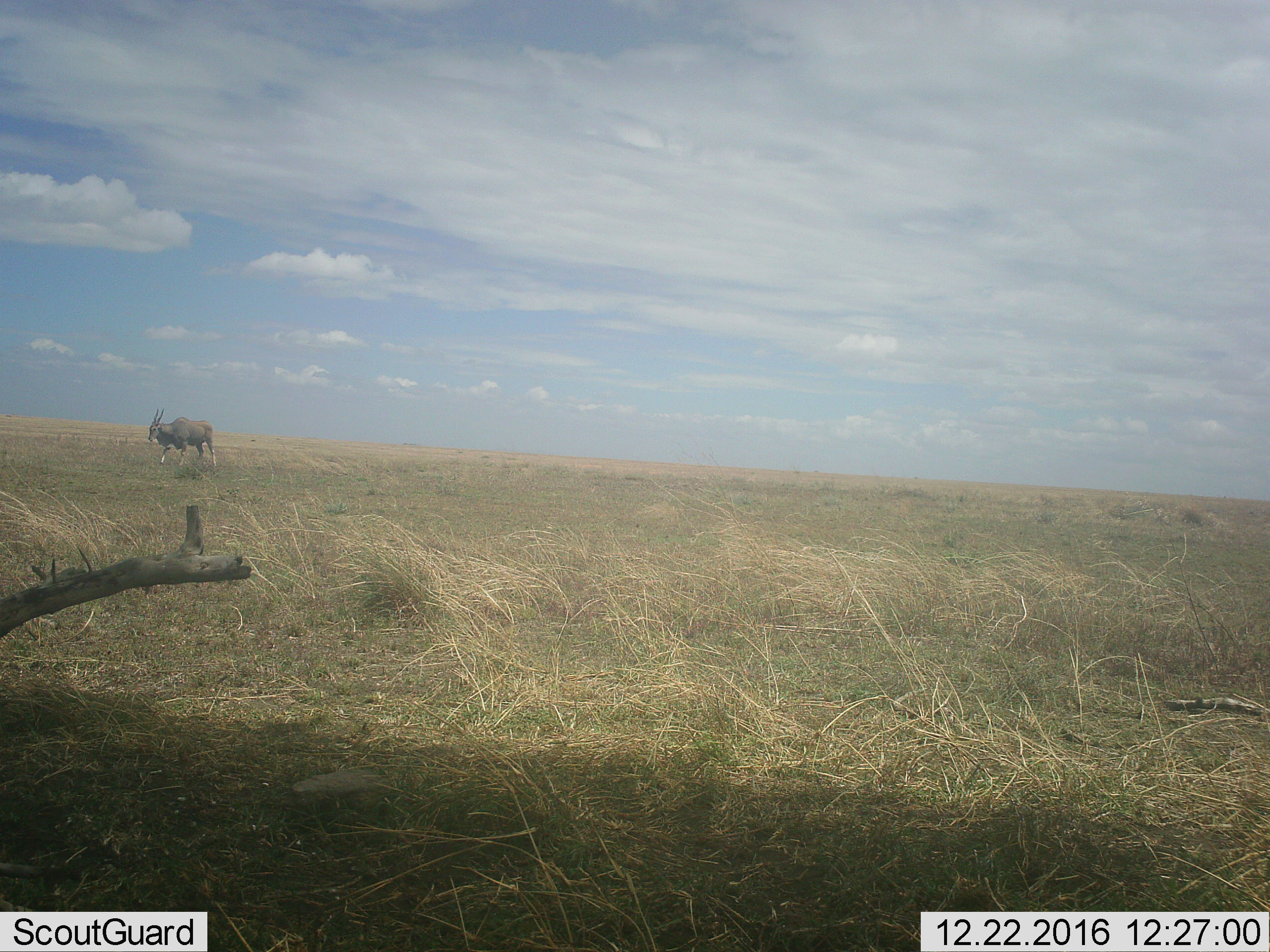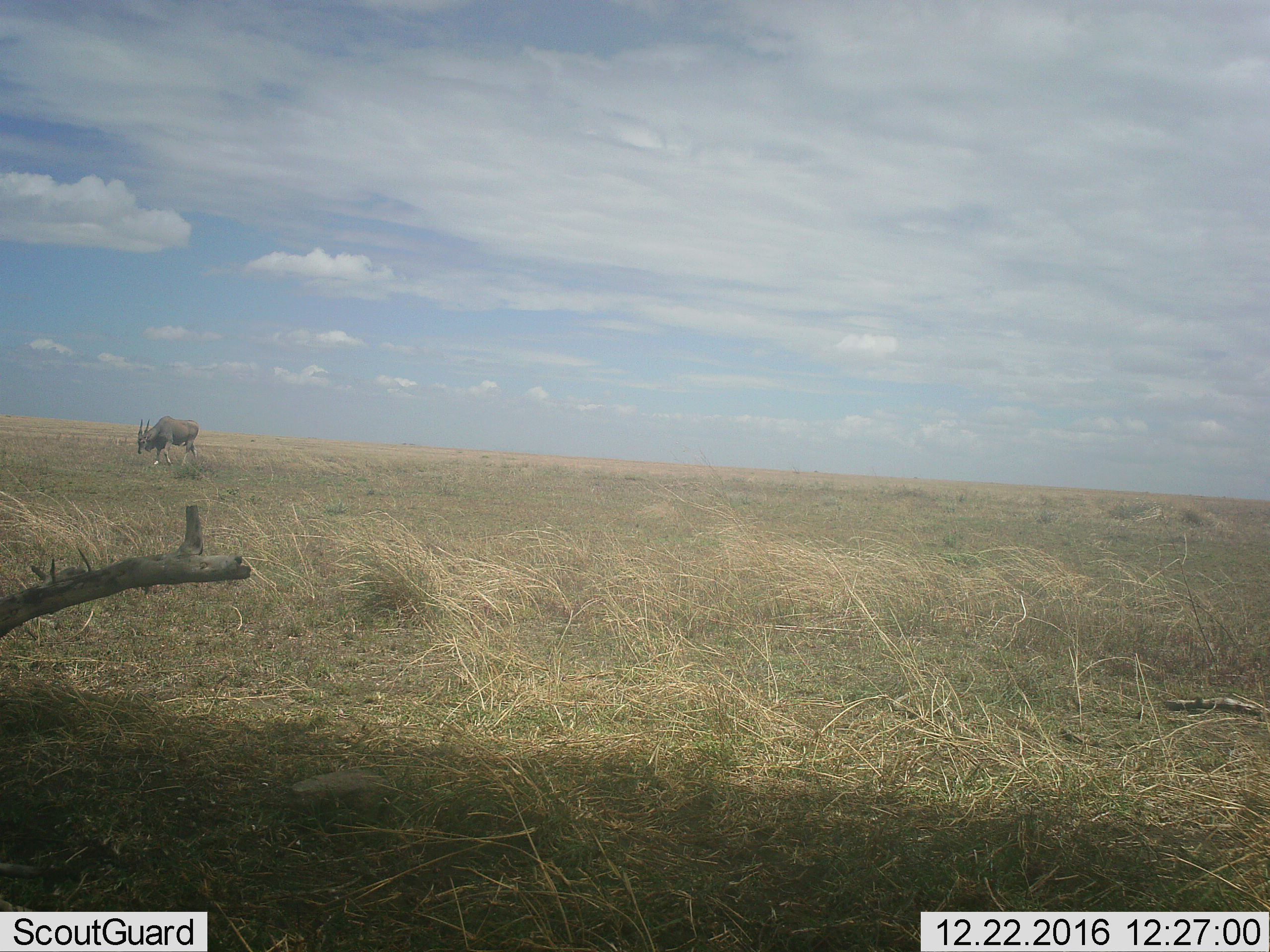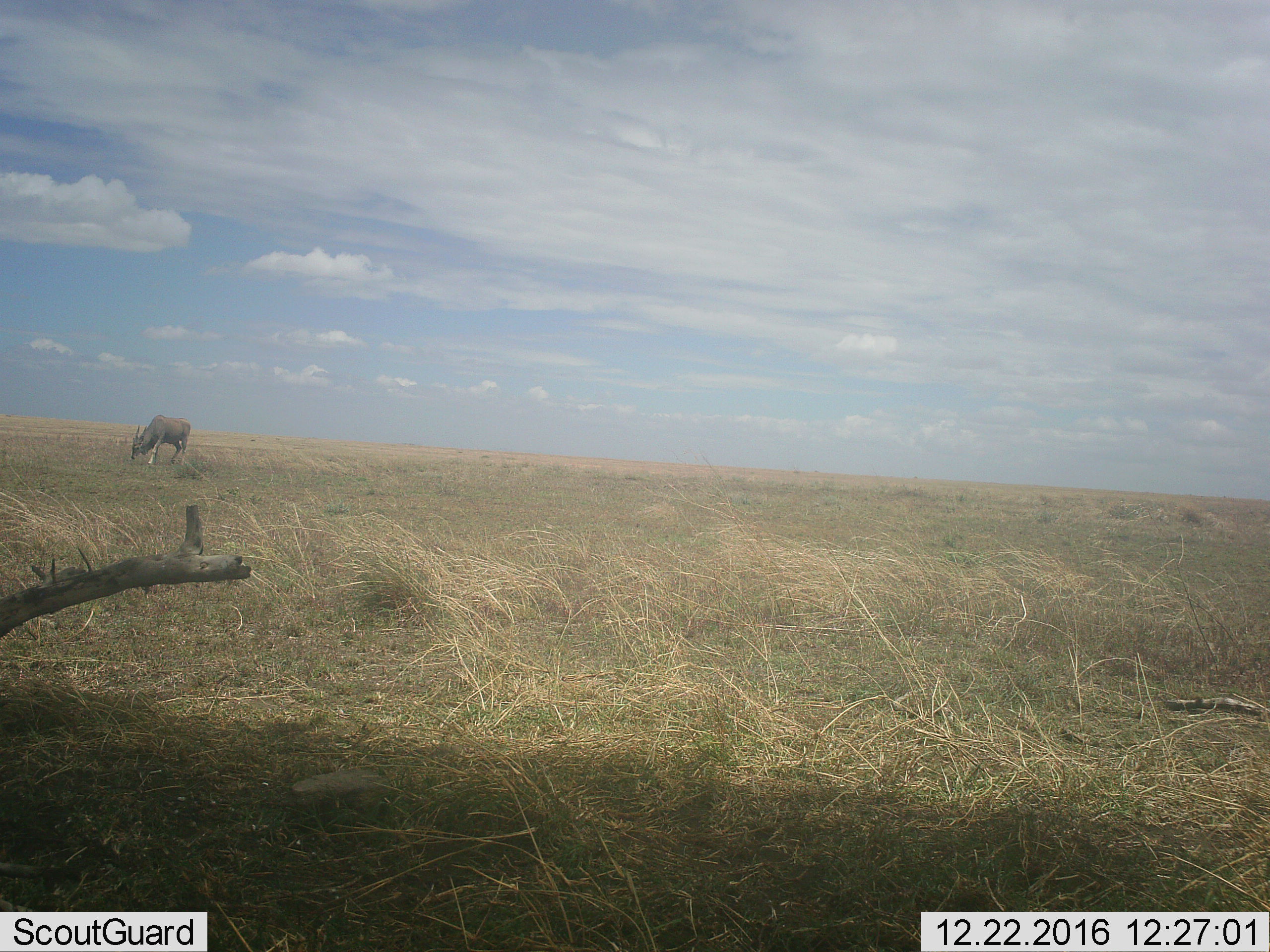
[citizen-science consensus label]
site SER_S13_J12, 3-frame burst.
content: unidentified animal